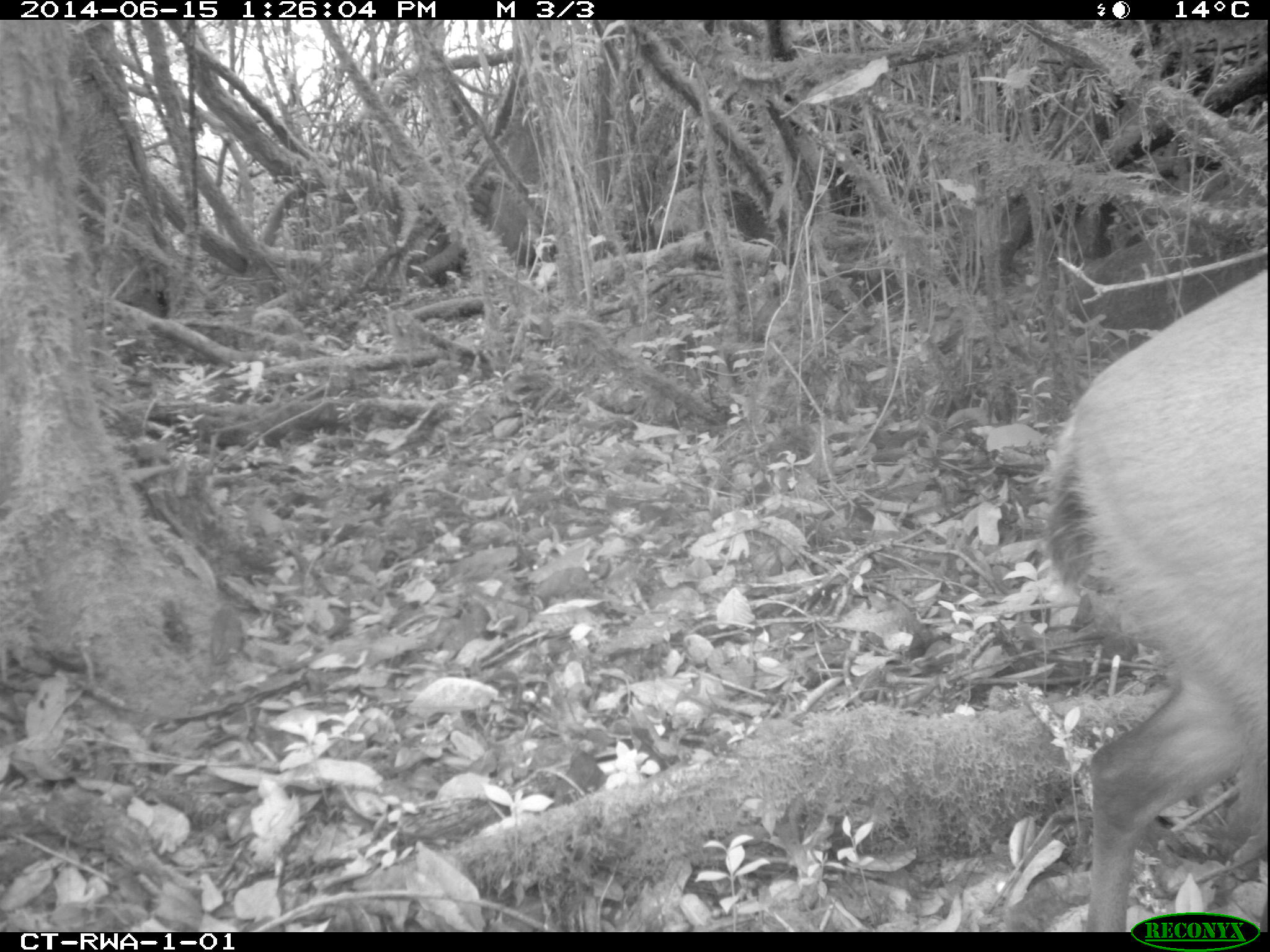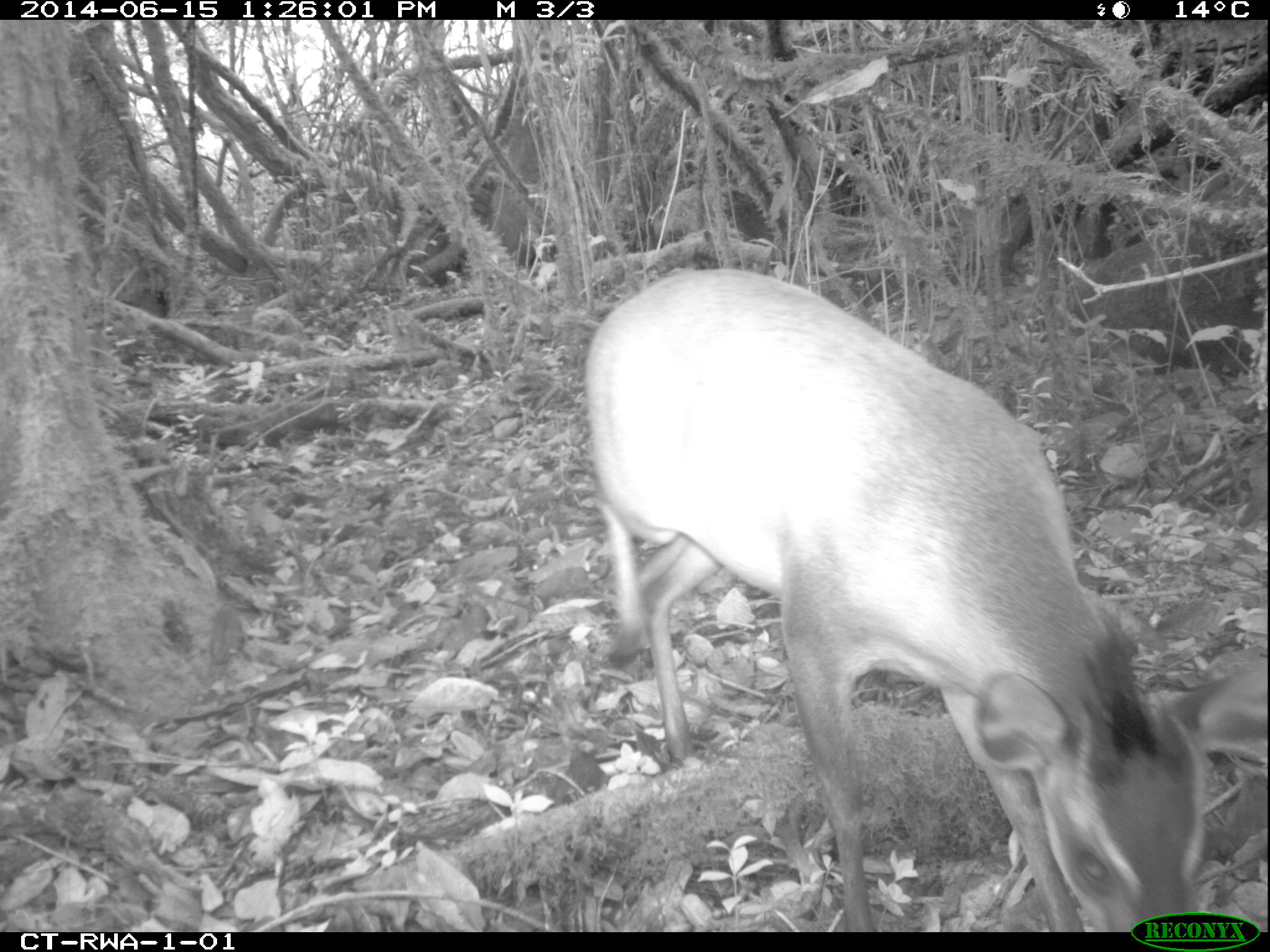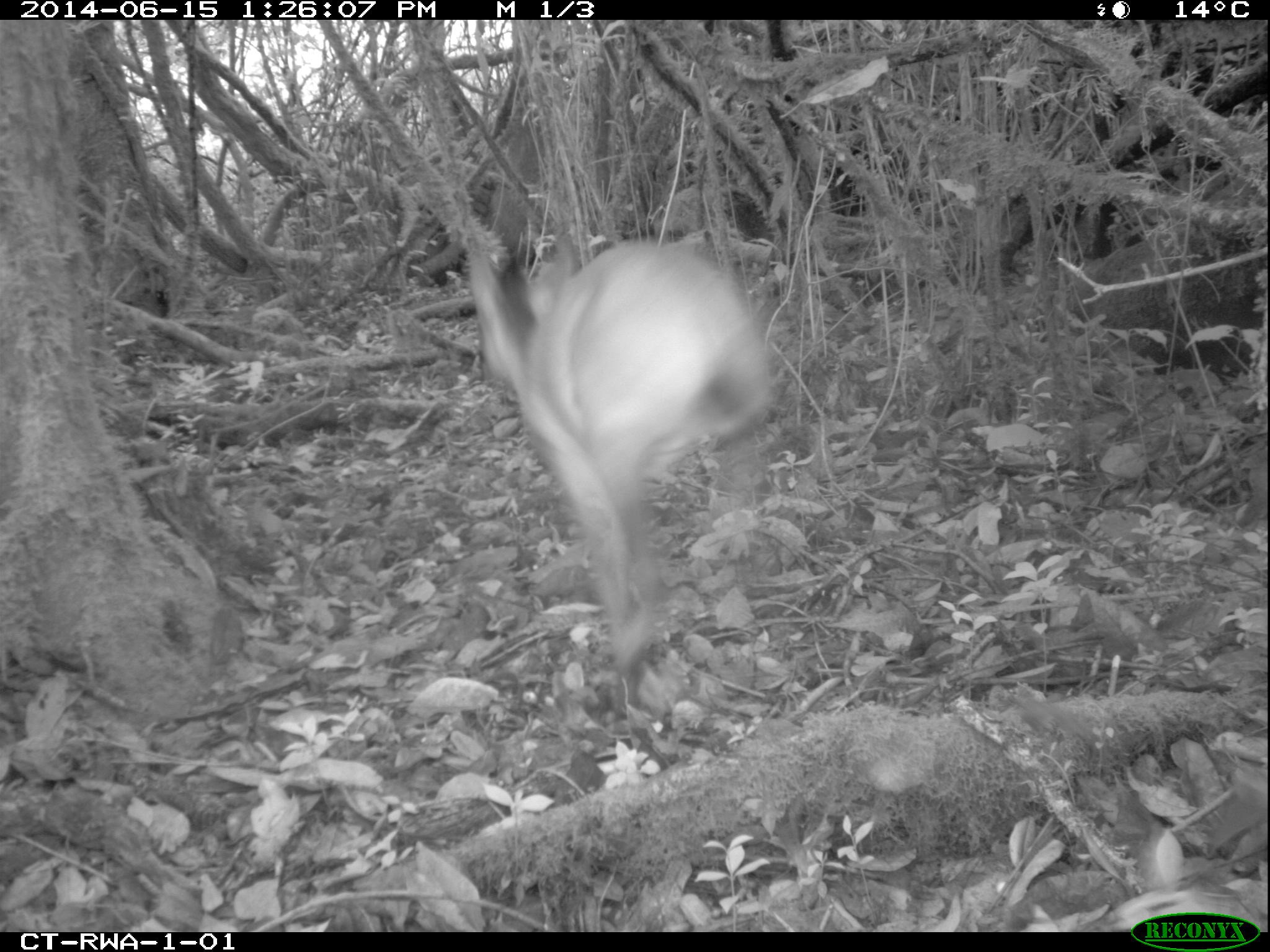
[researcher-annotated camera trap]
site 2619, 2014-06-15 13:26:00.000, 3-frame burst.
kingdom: Animalia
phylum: Chordata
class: Mammalia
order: Artiodactyla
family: Bovidae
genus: Cephalophus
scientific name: Cephalophus nigrifrons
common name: black-fronted duiker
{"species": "Cephalophus nigrifrons (black-fronted duiker)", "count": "1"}